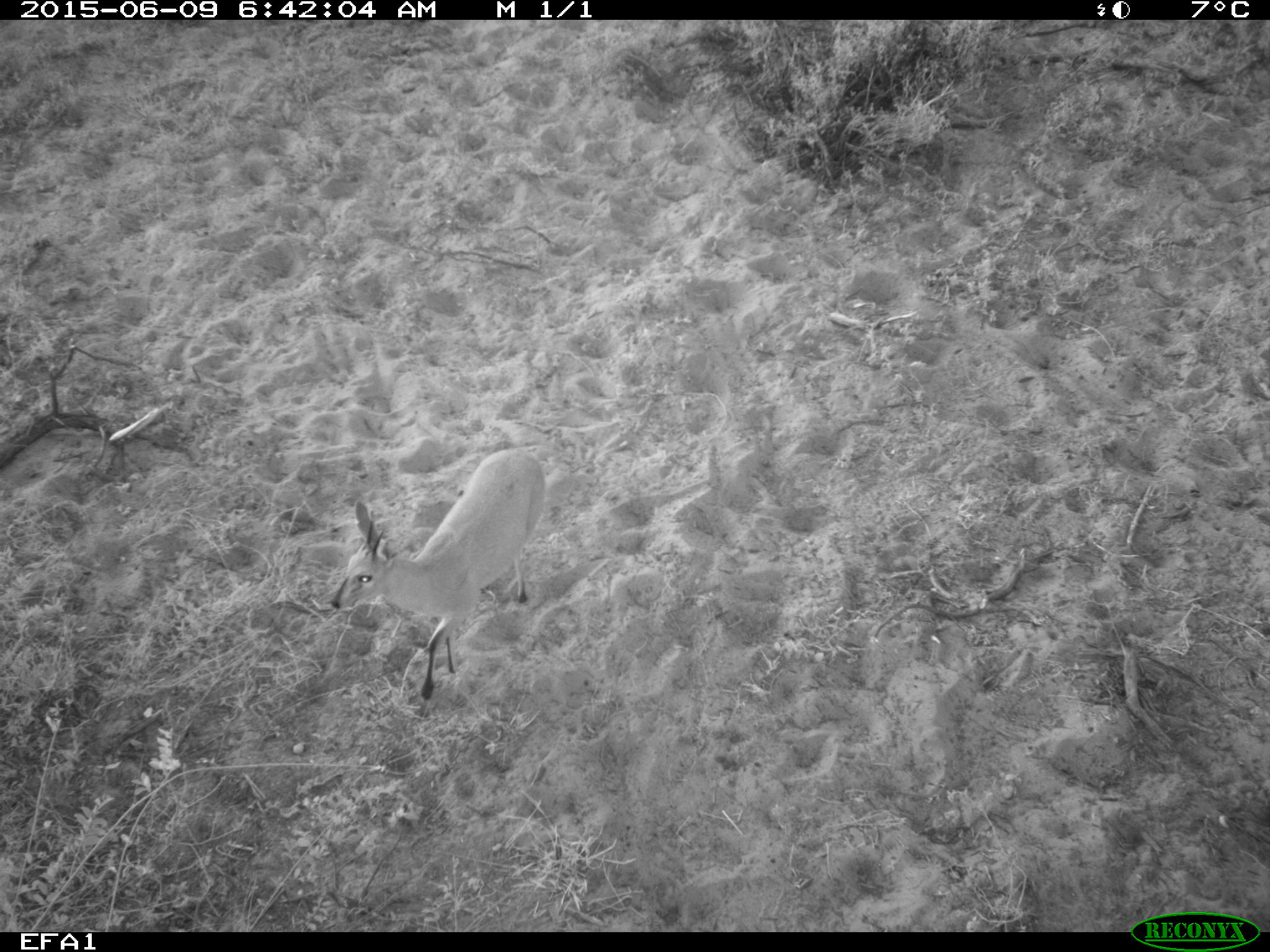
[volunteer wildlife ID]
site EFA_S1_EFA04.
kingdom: Animalia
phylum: Chordata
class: Mammalia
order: Artiodactyla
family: Bovidae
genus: Raphicerus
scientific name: Raphicerus campestris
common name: steenbok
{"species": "steenbok (Raphicerus campestris)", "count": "1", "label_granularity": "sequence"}